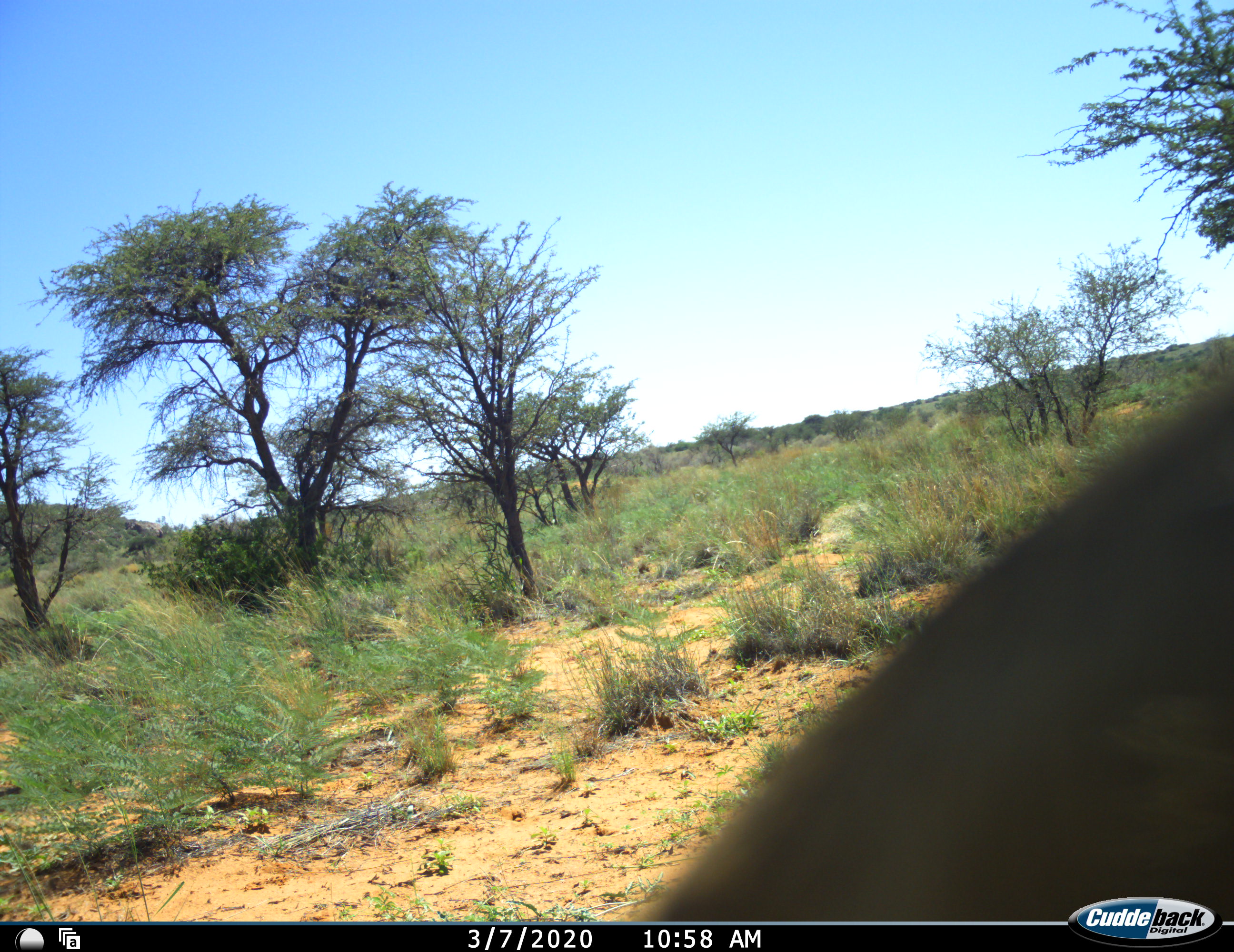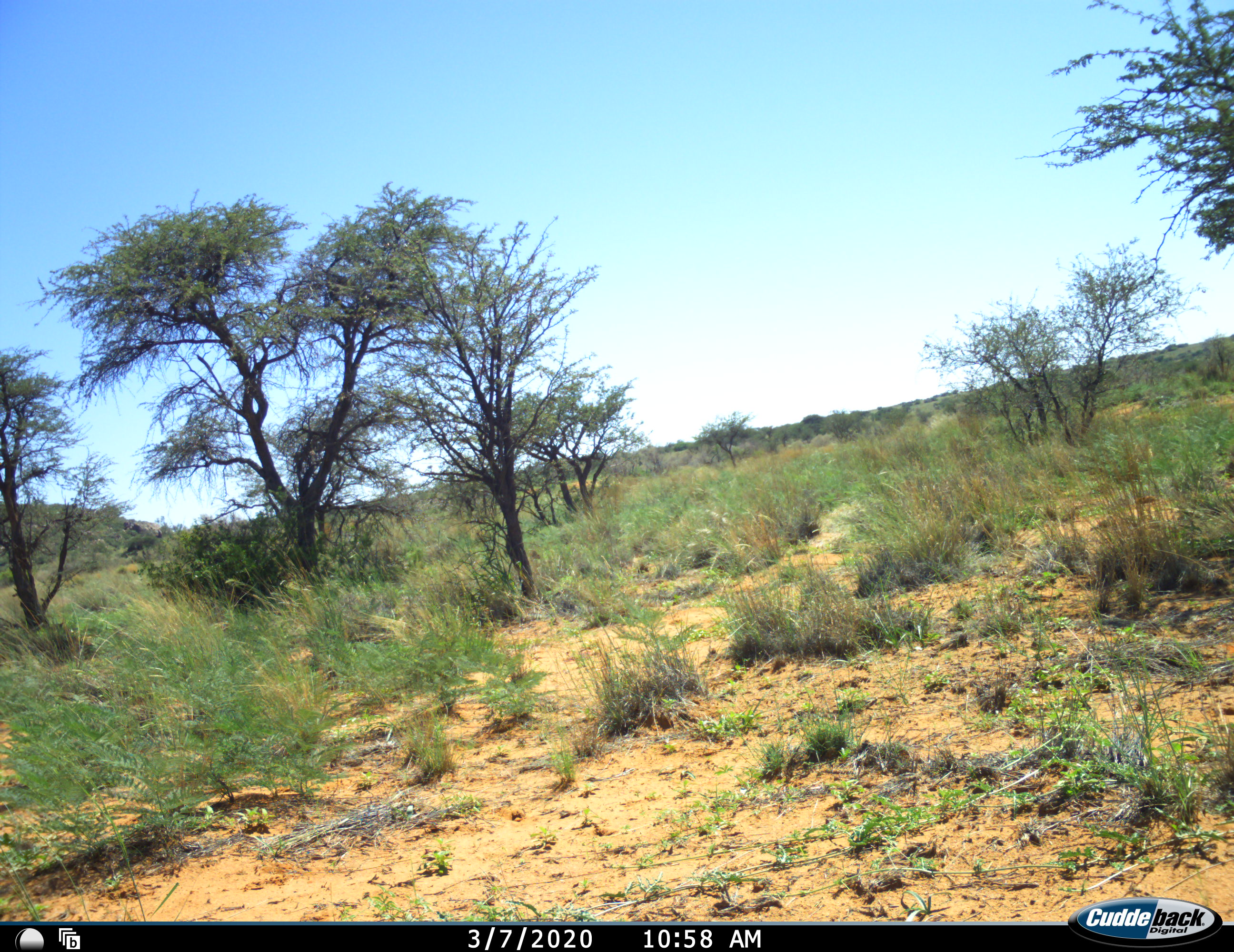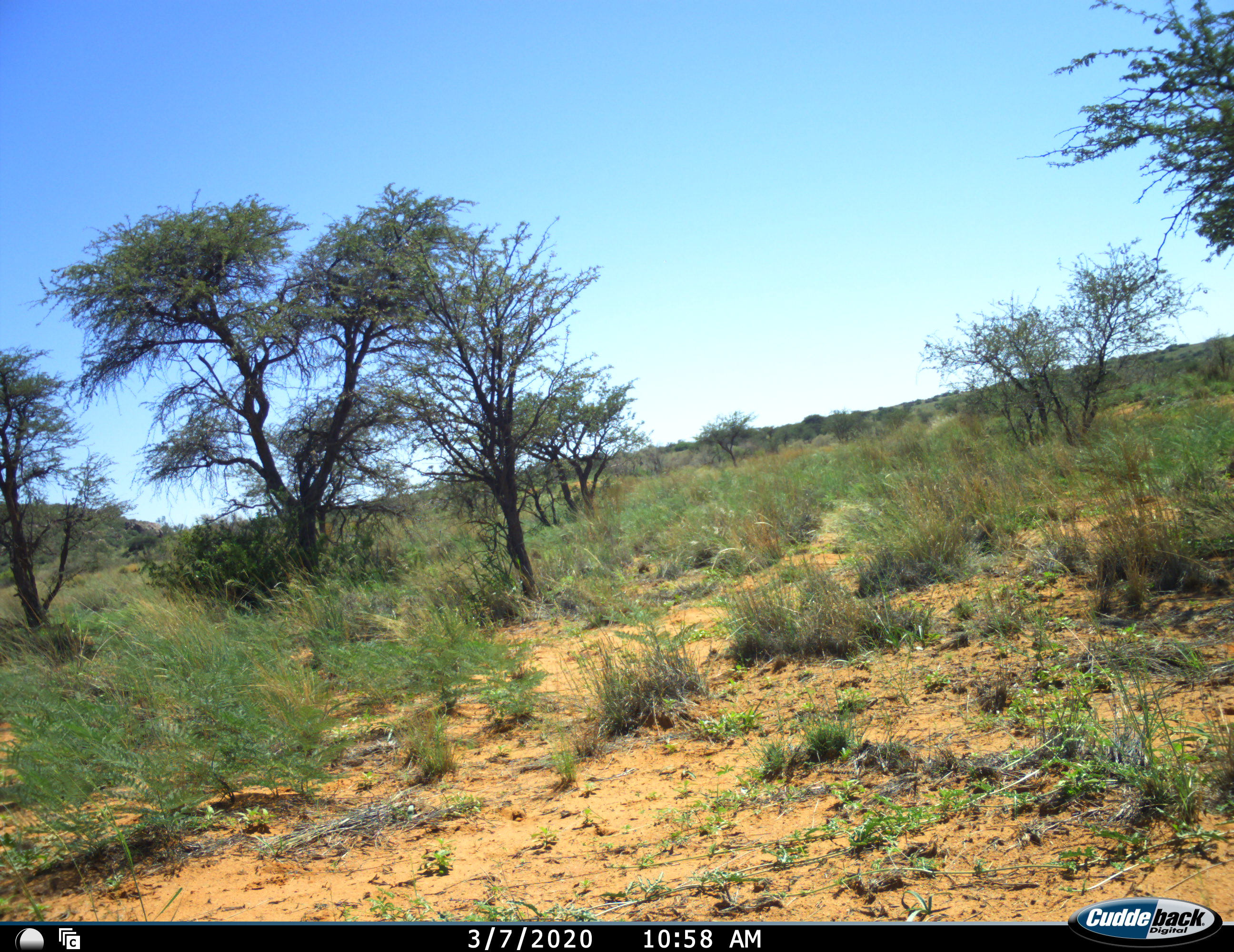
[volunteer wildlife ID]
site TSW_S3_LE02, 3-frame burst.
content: unidentified animal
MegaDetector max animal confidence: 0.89